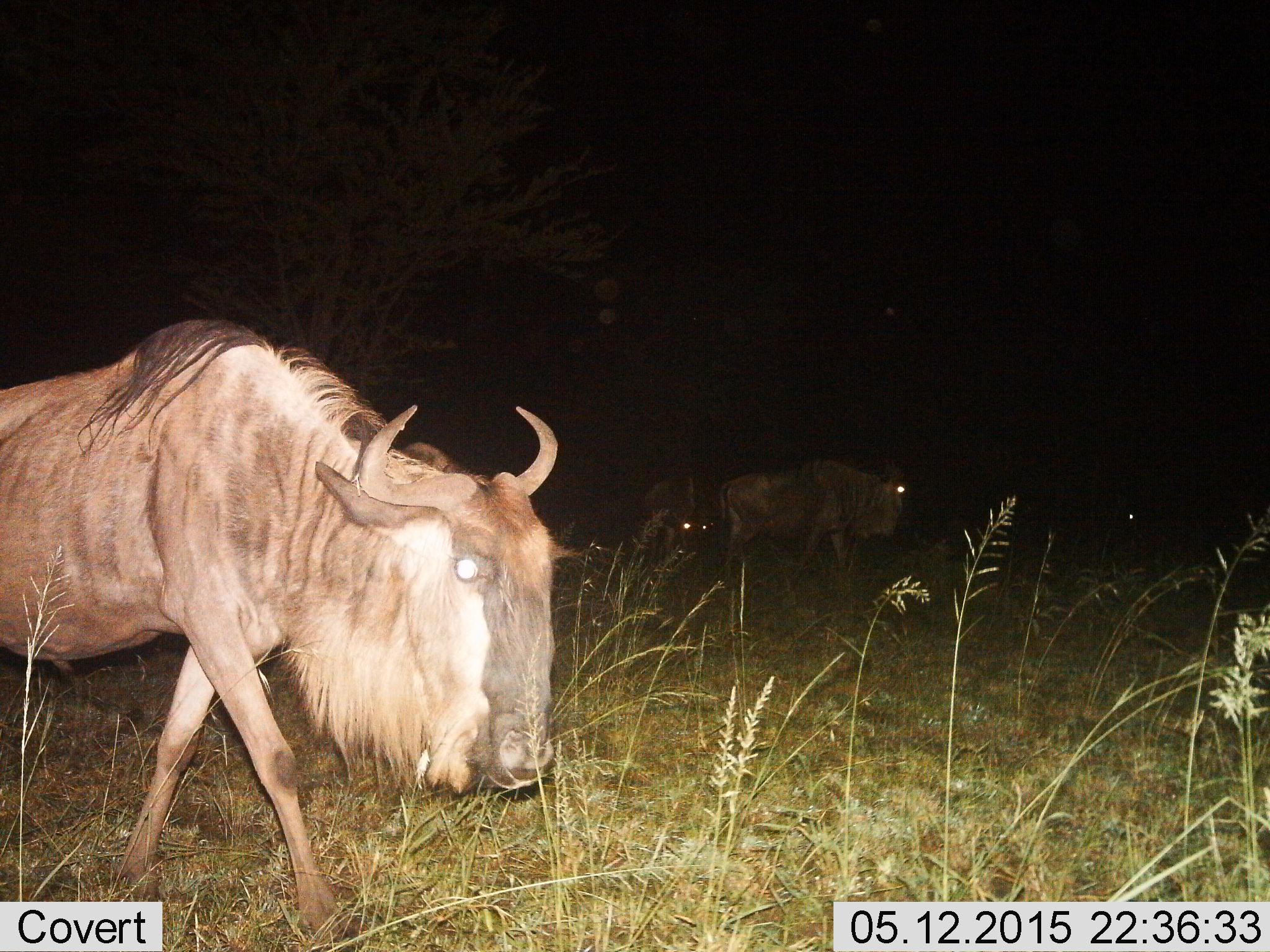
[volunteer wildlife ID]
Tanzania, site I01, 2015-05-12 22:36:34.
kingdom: Animalia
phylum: Chordata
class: Mammalia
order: Artiodactyla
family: Bovidae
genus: Connochaetes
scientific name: Connochaetes taurinus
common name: blue wildebeest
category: wildebeest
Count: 4.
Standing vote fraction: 20%.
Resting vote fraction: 10%.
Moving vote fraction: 100%.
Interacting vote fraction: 0%.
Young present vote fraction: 0%.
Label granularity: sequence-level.